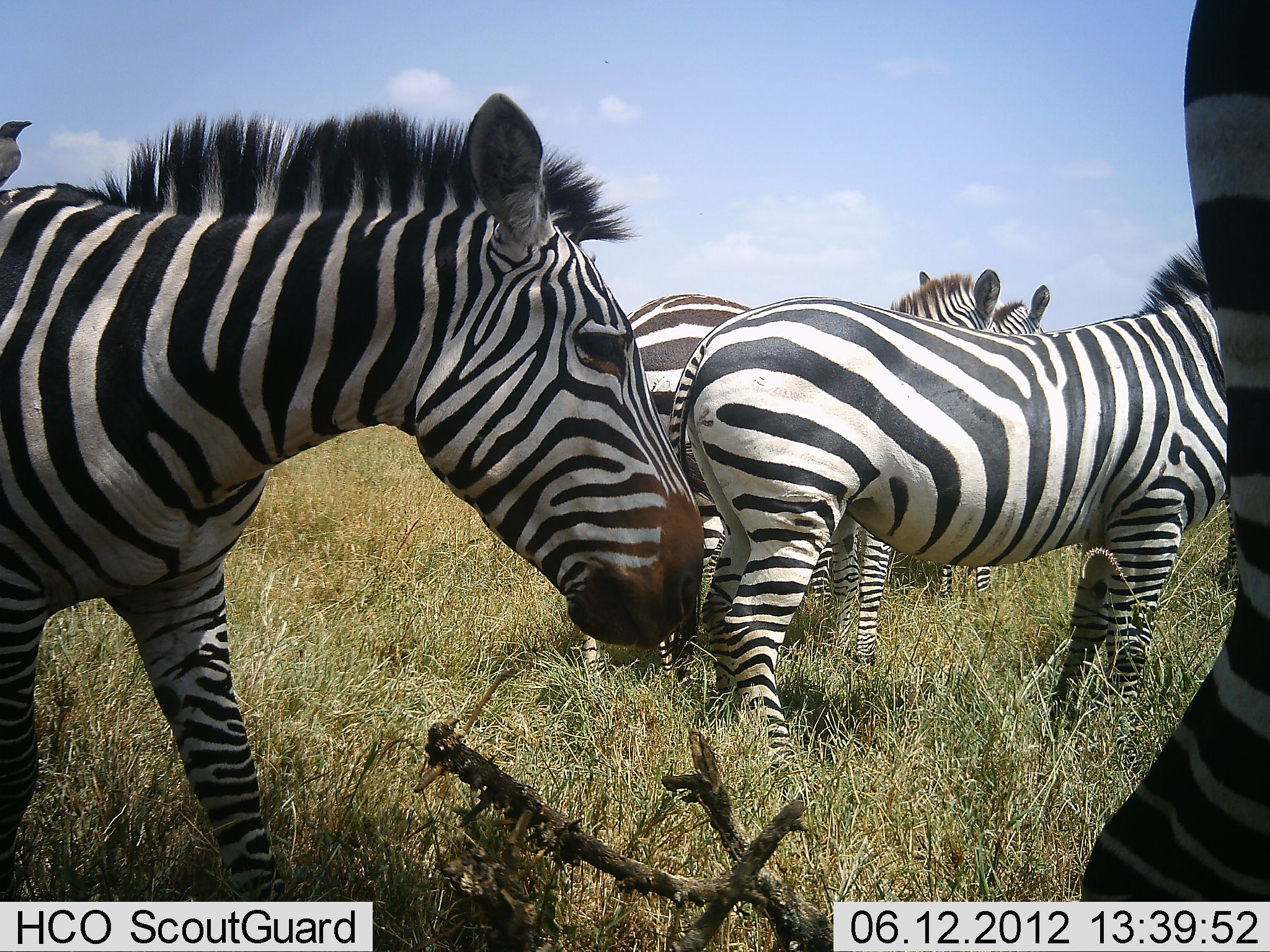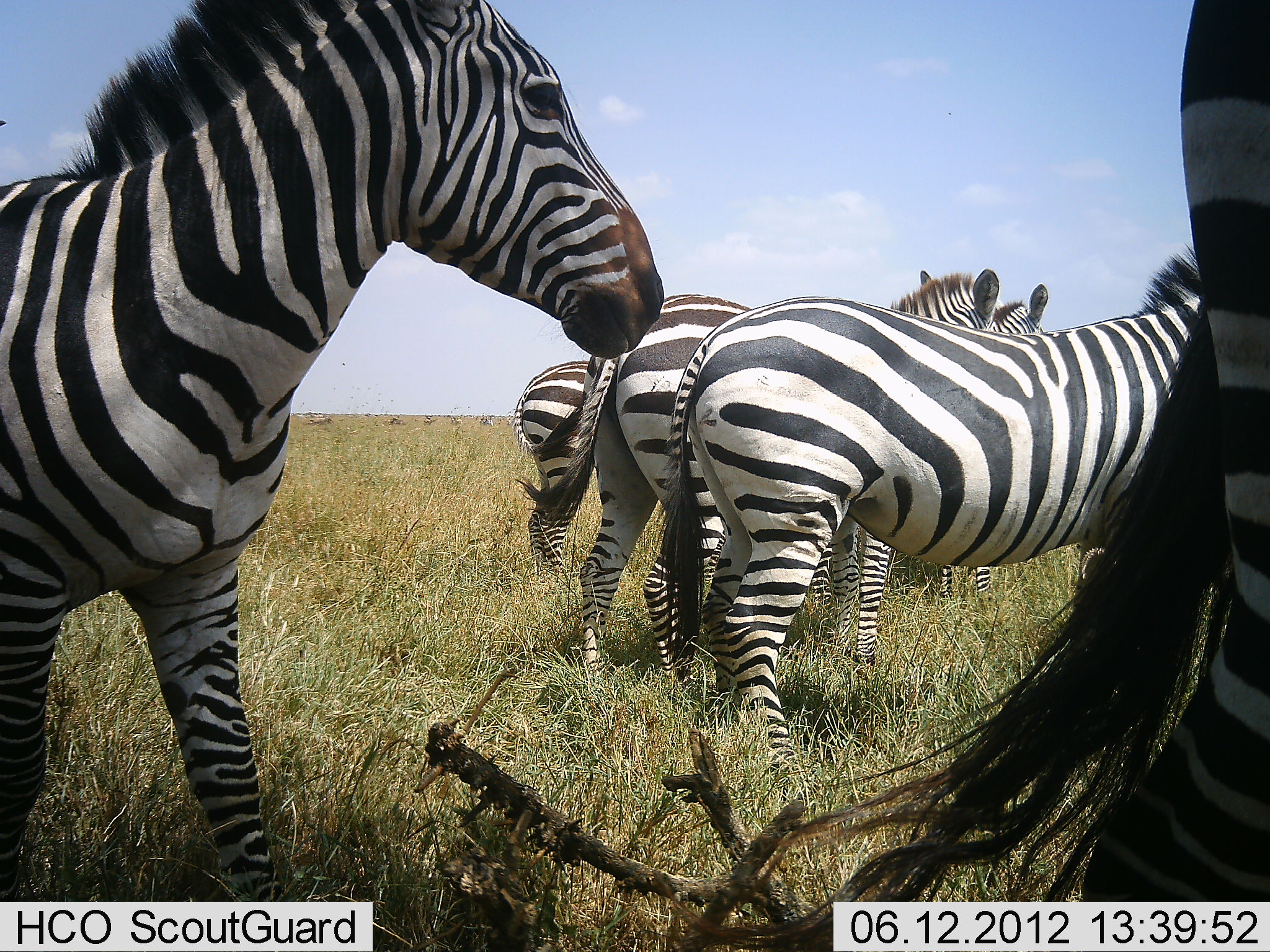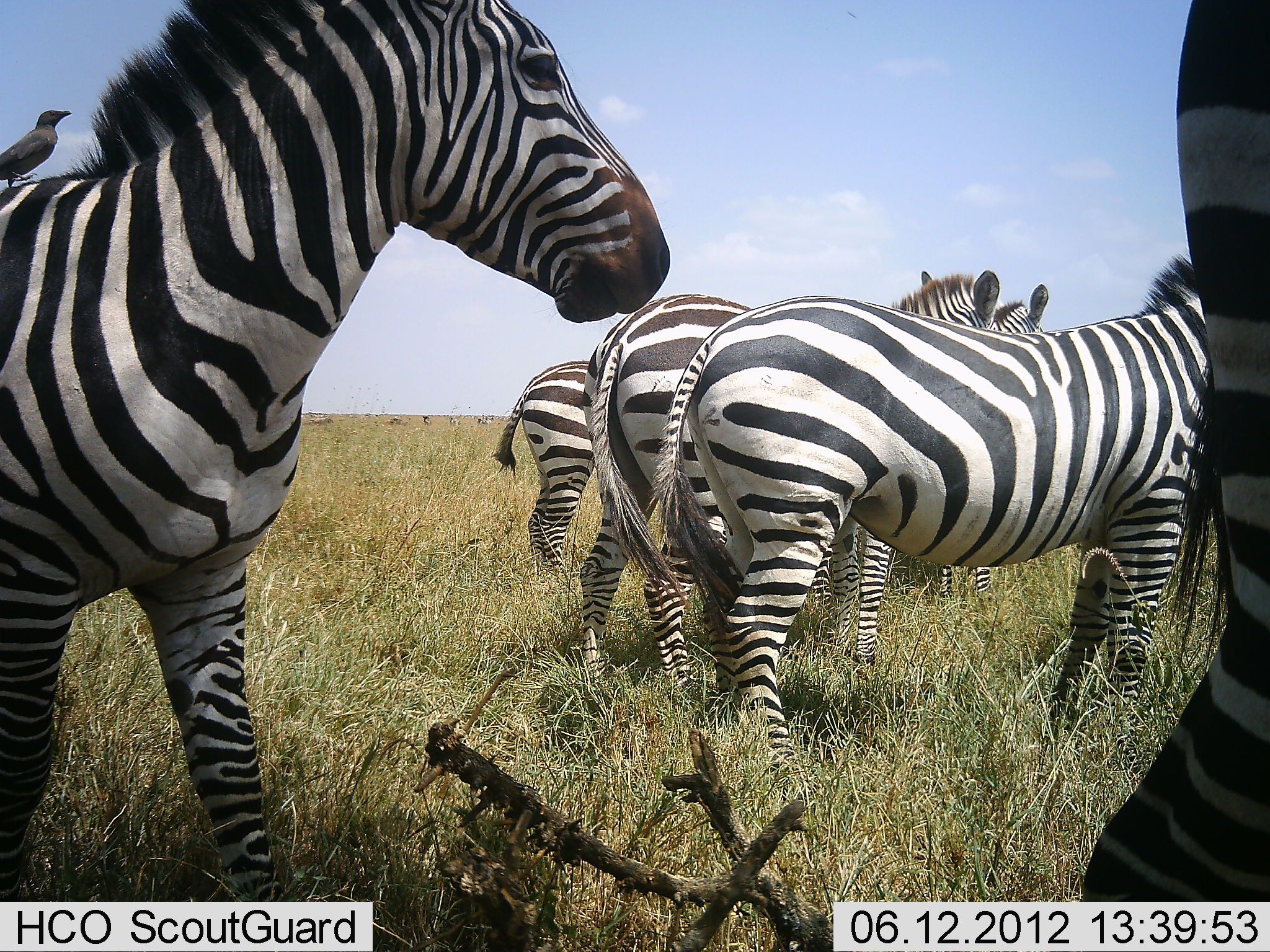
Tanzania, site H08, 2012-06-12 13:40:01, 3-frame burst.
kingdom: Animalia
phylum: Chordata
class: Mammalia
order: Perissodactyla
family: Equidae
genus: Equus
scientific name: Equus quagga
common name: plains zebra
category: zebra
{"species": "zebra (plains zebra) (Equus quagga)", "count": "5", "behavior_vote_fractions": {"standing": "79%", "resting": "0%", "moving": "21%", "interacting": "0%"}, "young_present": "0%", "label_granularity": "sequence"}